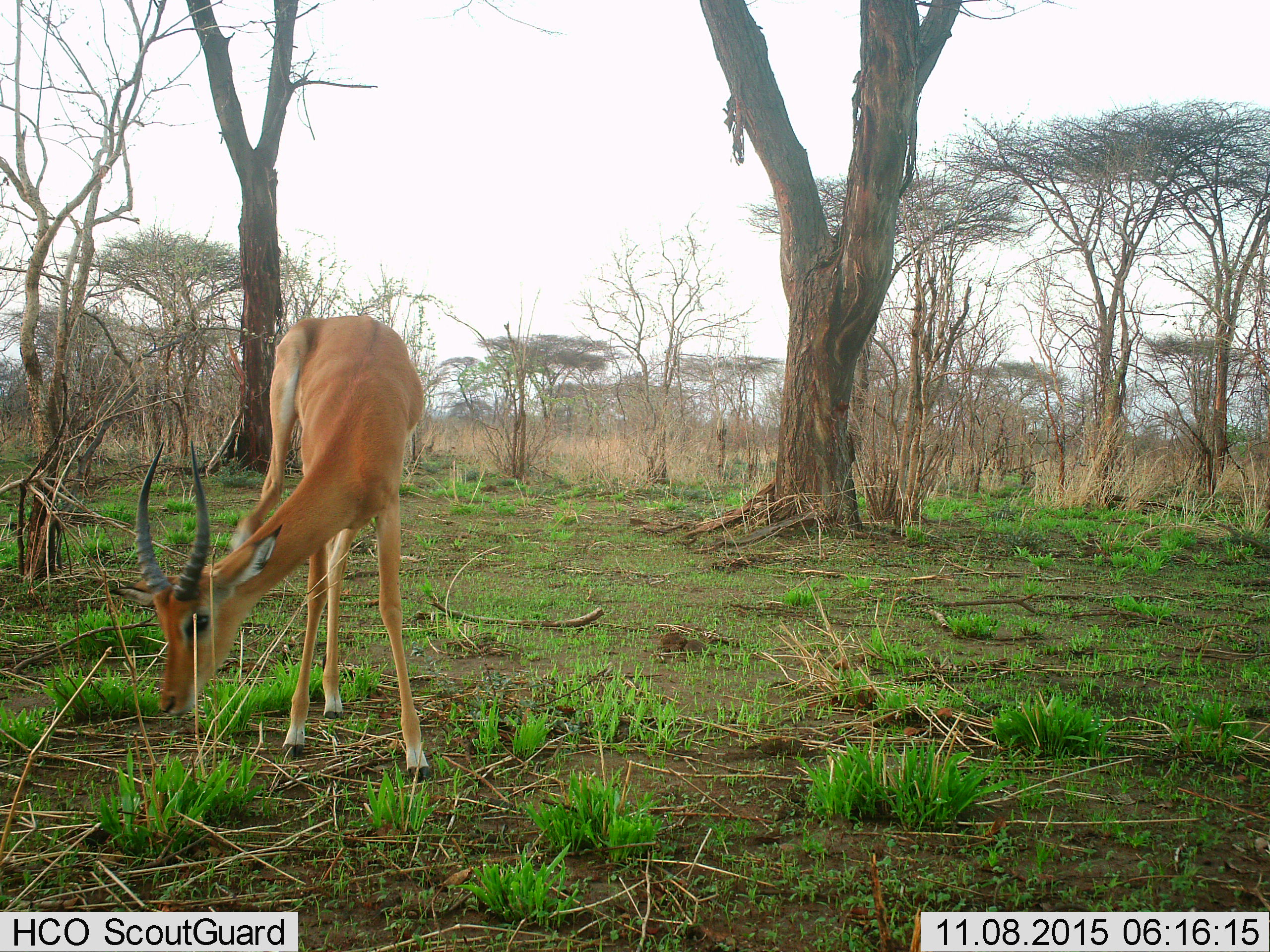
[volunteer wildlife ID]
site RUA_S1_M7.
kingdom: Animalia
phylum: Chordata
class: Mammalia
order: Artiodactyla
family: Bovidae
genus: Aepyceros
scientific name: Aepyceros melampus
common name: impala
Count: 1.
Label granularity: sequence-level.